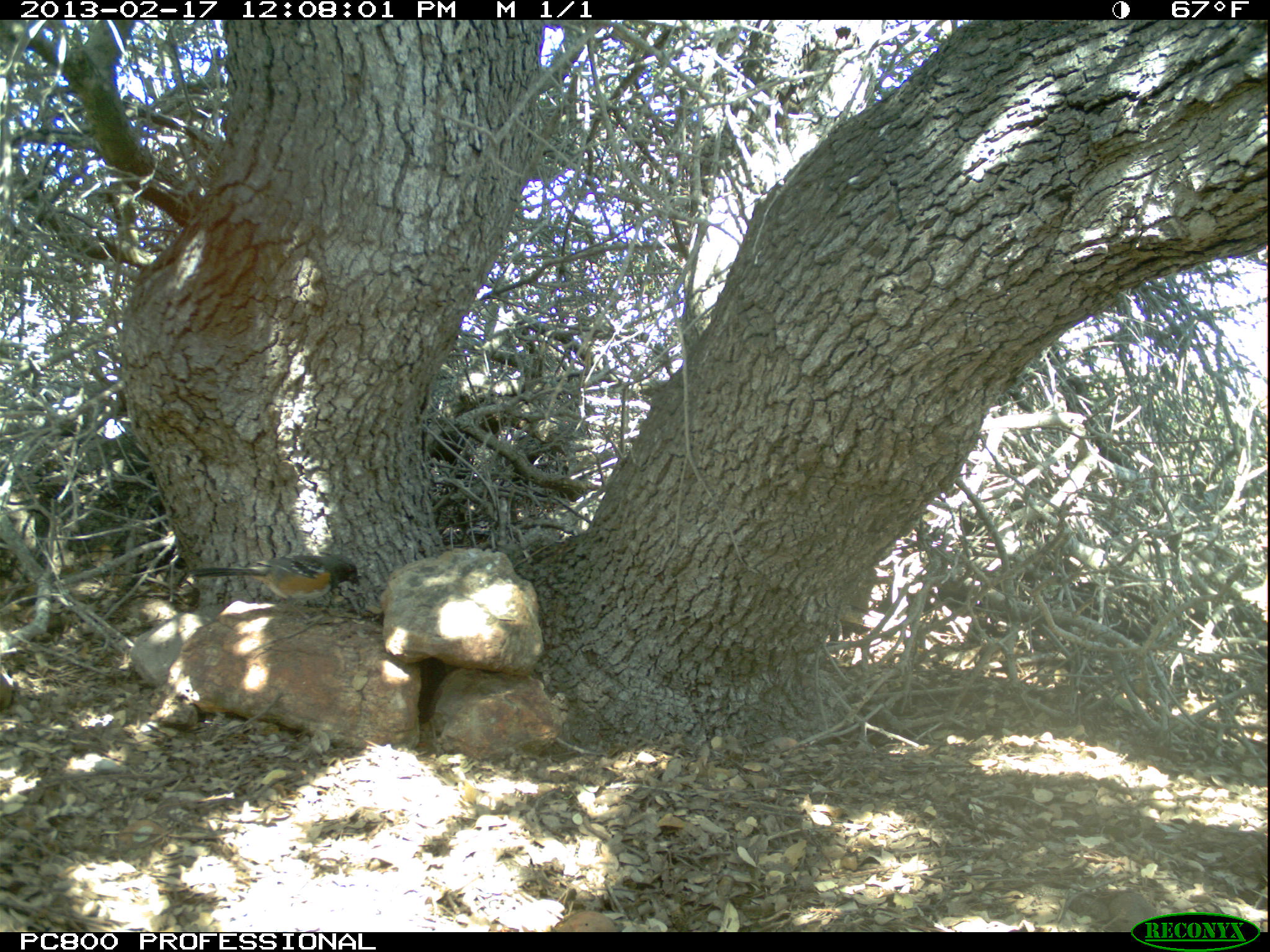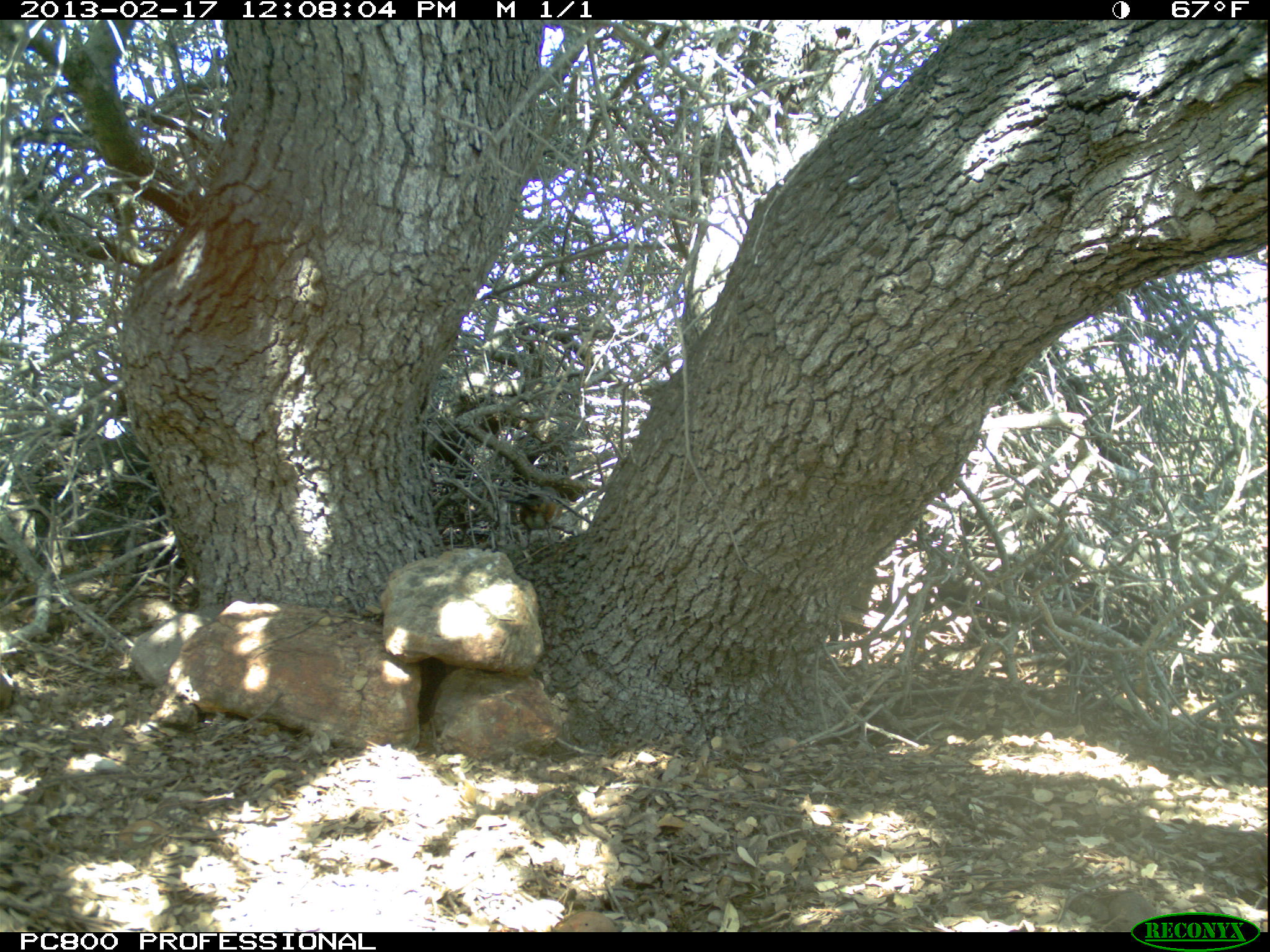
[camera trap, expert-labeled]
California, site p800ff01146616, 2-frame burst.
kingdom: Animalia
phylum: Chordata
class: Aves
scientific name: Aves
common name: bird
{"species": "bird (Aves)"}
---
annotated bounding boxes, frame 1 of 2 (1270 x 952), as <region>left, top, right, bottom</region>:
bird: <region>189, 554, 360, 622</region>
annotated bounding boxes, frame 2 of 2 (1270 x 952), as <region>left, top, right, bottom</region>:
bird: <region>504, 486, 562, 552</region>